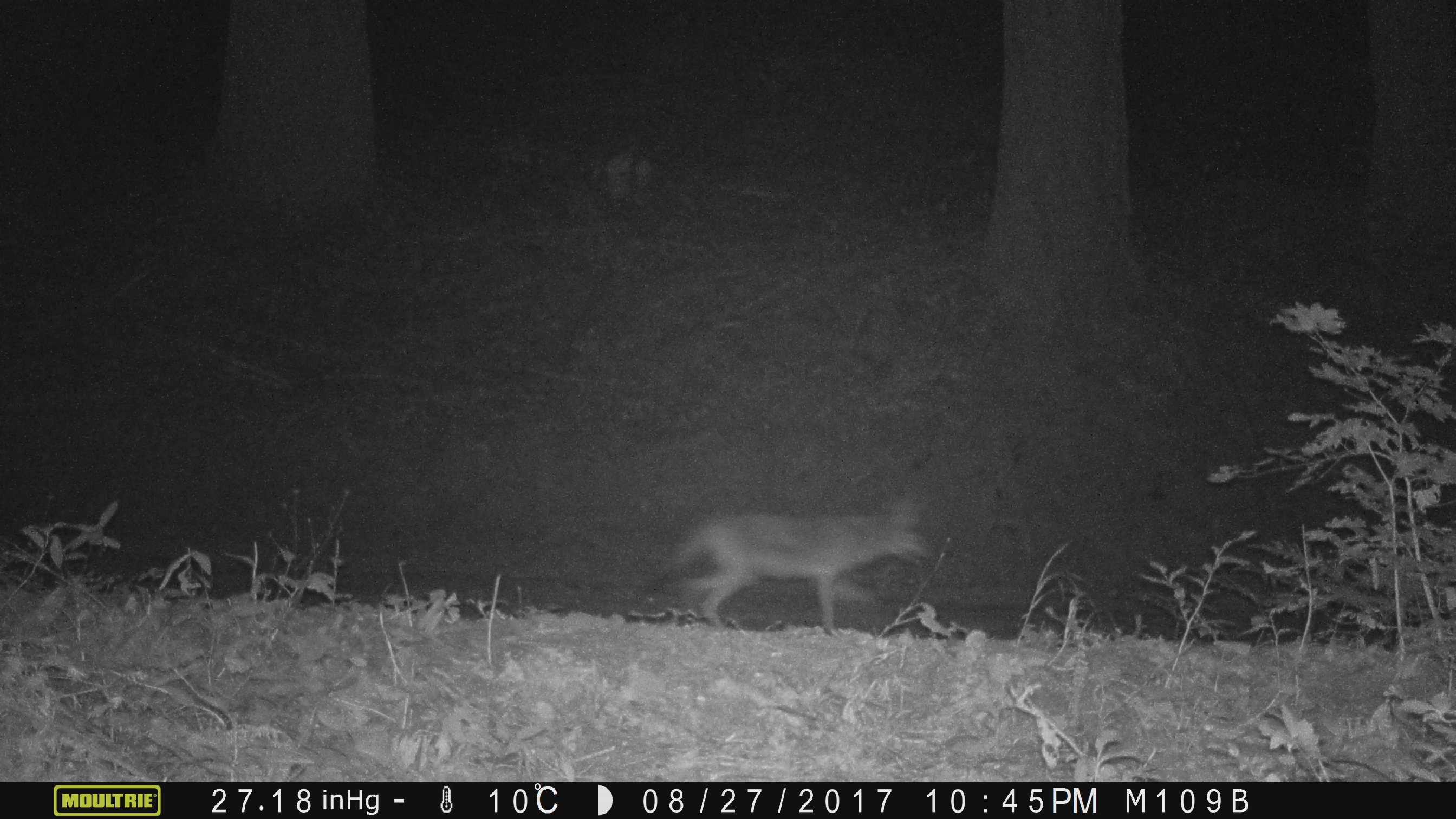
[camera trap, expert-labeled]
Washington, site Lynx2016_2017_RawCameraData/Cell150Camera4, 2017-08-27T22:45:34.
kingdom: Animalia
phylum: Chordata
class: Mammalia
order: Carnivora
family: Canidae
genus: Canis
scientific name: Canis latrans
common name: coyote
Canis latrans (coyote). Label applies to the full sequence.